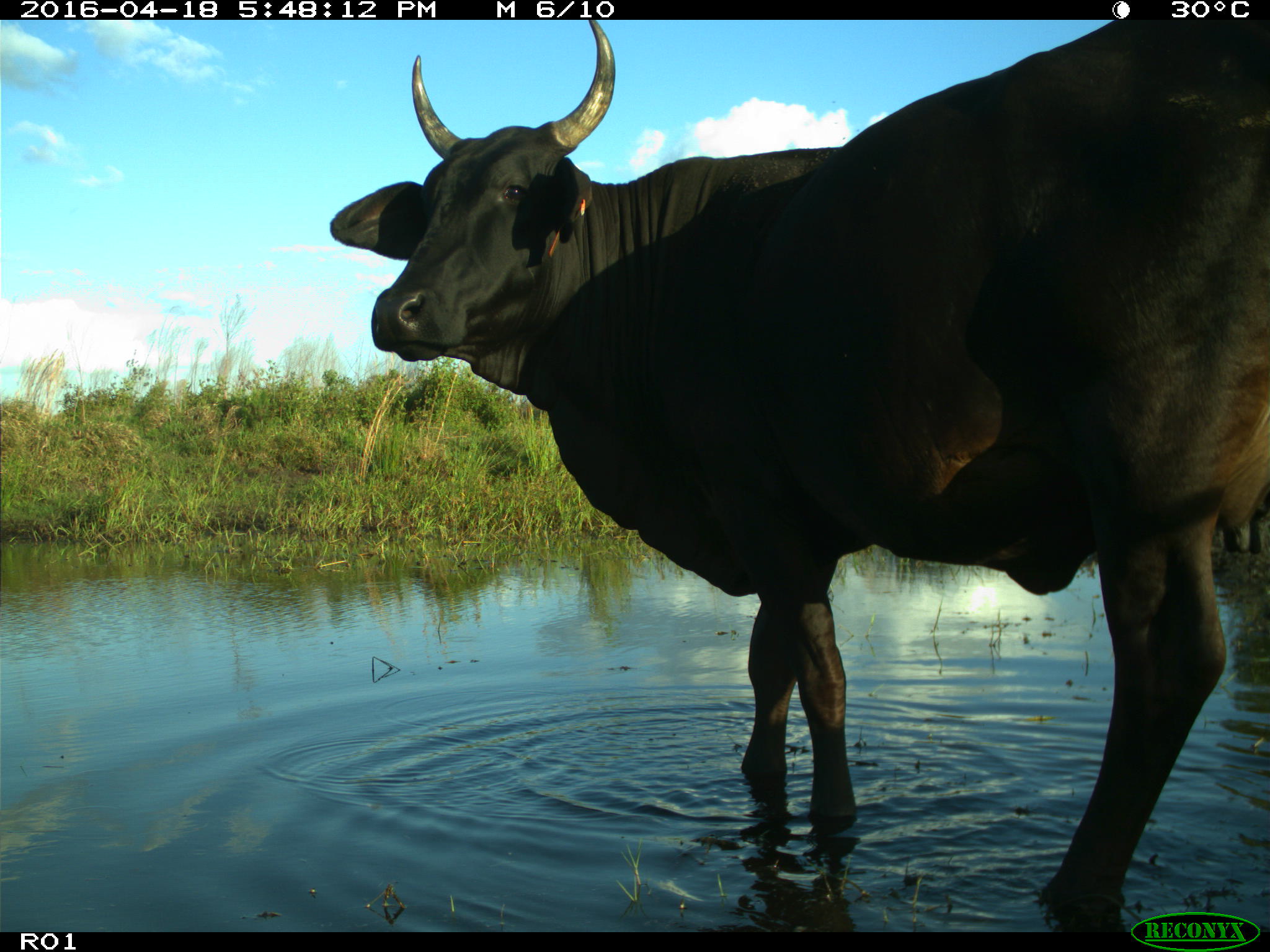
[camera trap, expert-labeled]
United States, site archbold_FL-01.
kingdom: Animalia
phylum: Chordata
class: Mammalia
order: Artiodactyla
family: Bovidae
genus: Bos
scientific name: Bos taurus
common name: domestic cow